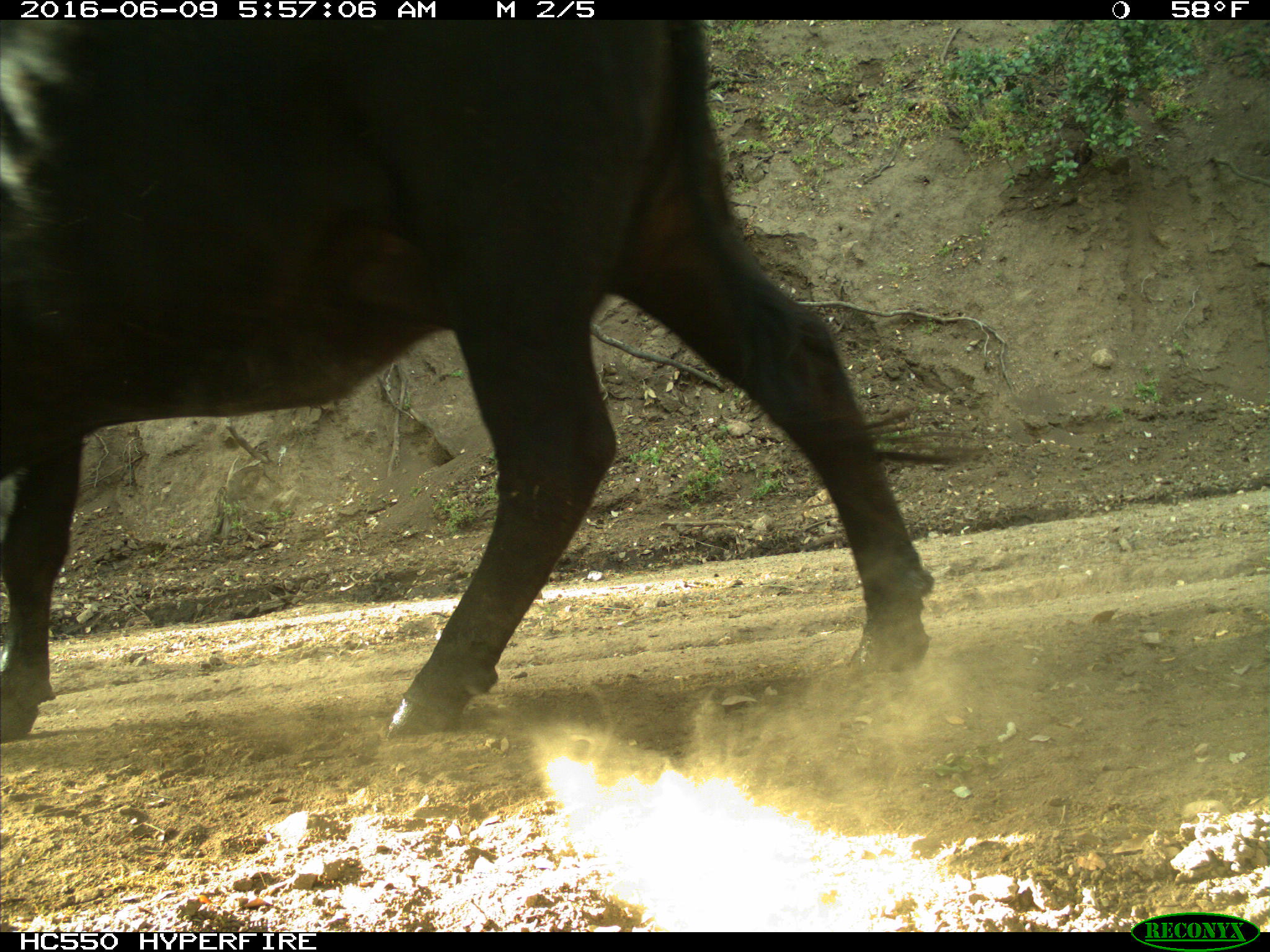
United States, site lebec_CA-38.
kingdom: Animalia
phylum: Chordata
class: Mammalia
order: Artiodactyla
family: Bovidae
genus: Bos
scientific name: Bos taurus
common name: domestic cow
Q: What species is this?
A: Bos taurus (domestic cow).